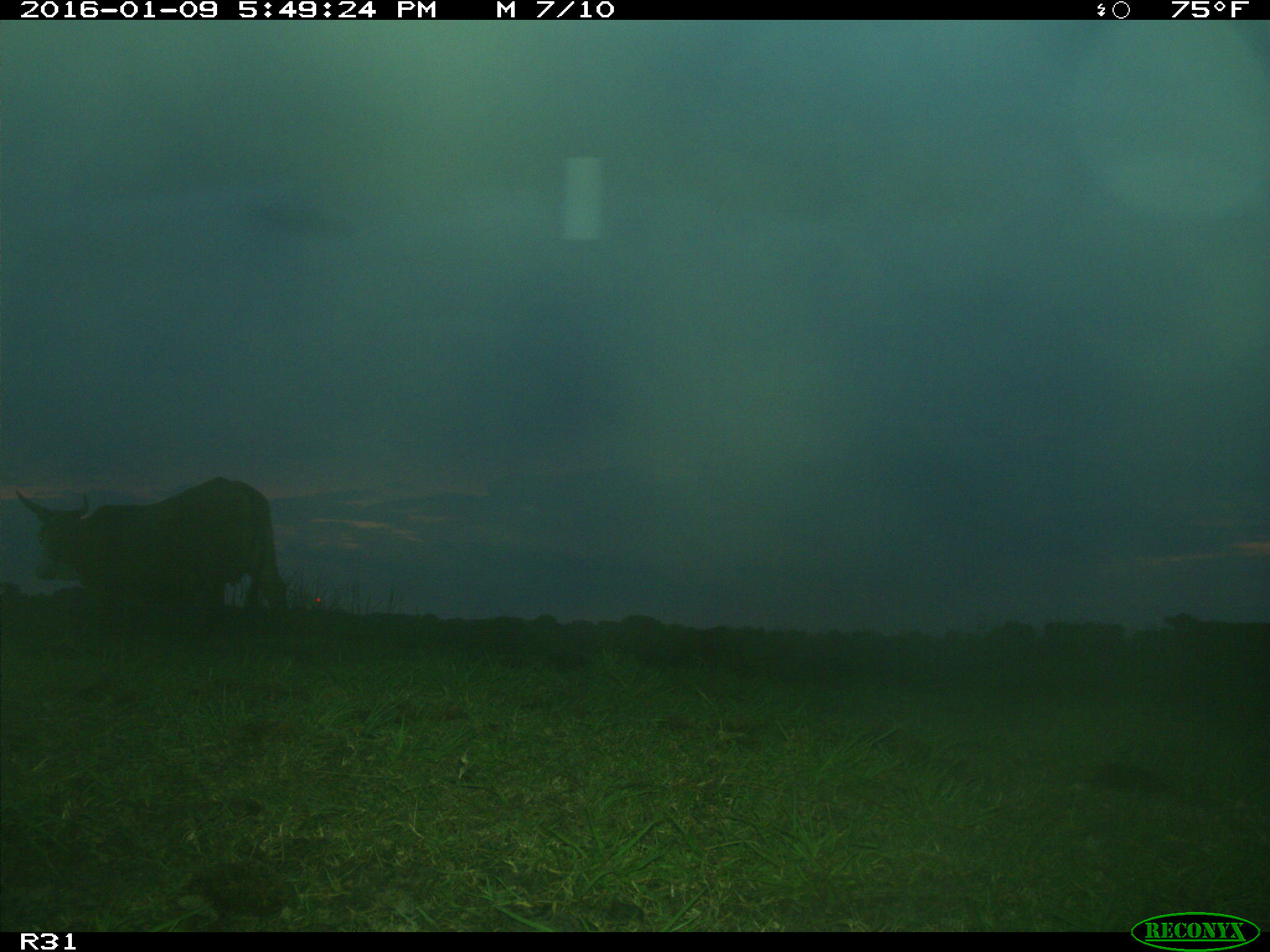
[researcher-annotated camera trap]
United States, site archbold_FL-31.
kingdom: Animalia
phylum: Chordata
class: Mammalia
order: Artiodactyla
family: Bovidae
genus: Bos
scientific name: Bos taurus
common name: domestic cow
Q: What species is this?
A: Bos taurus (domestic cow).